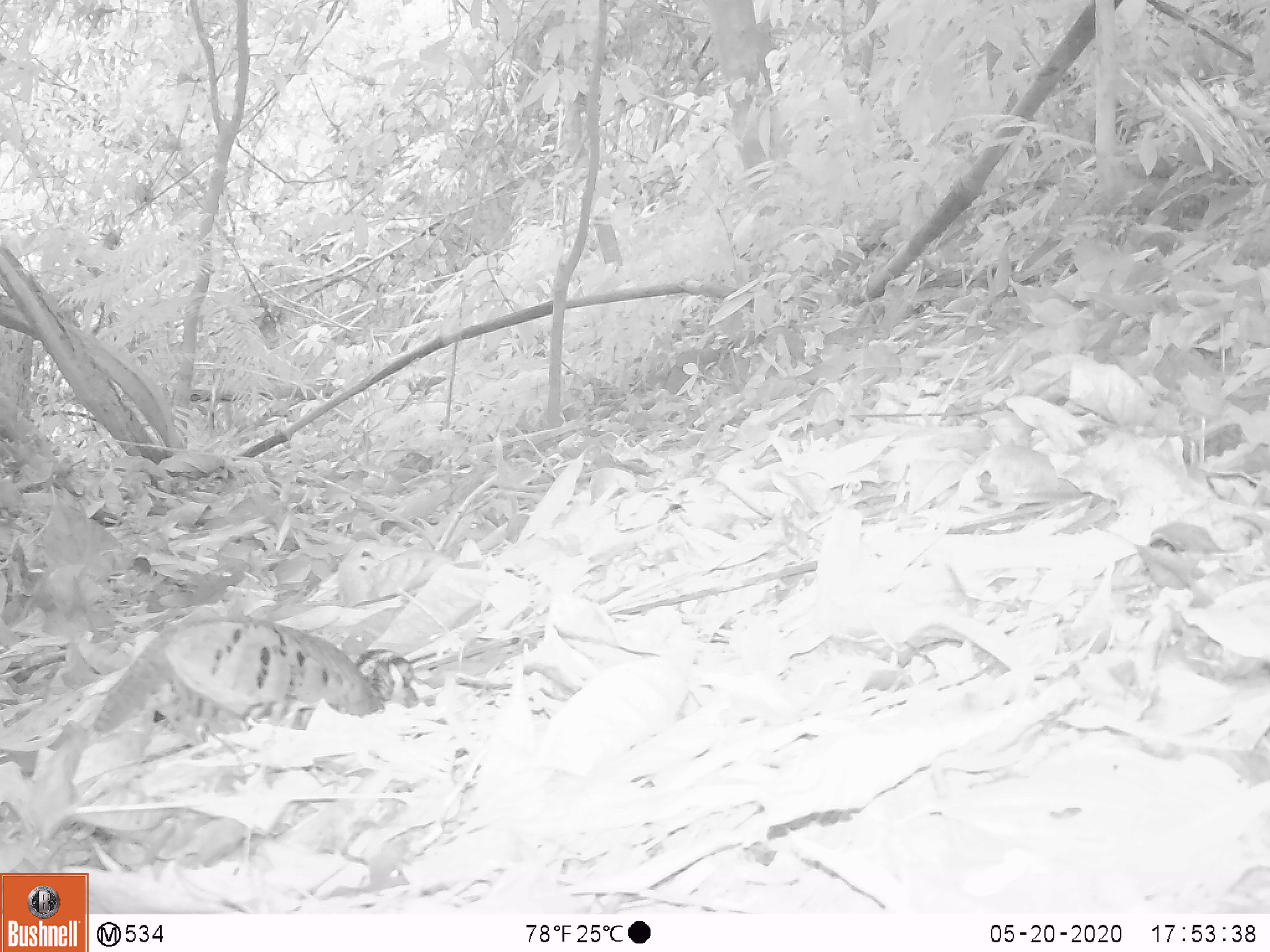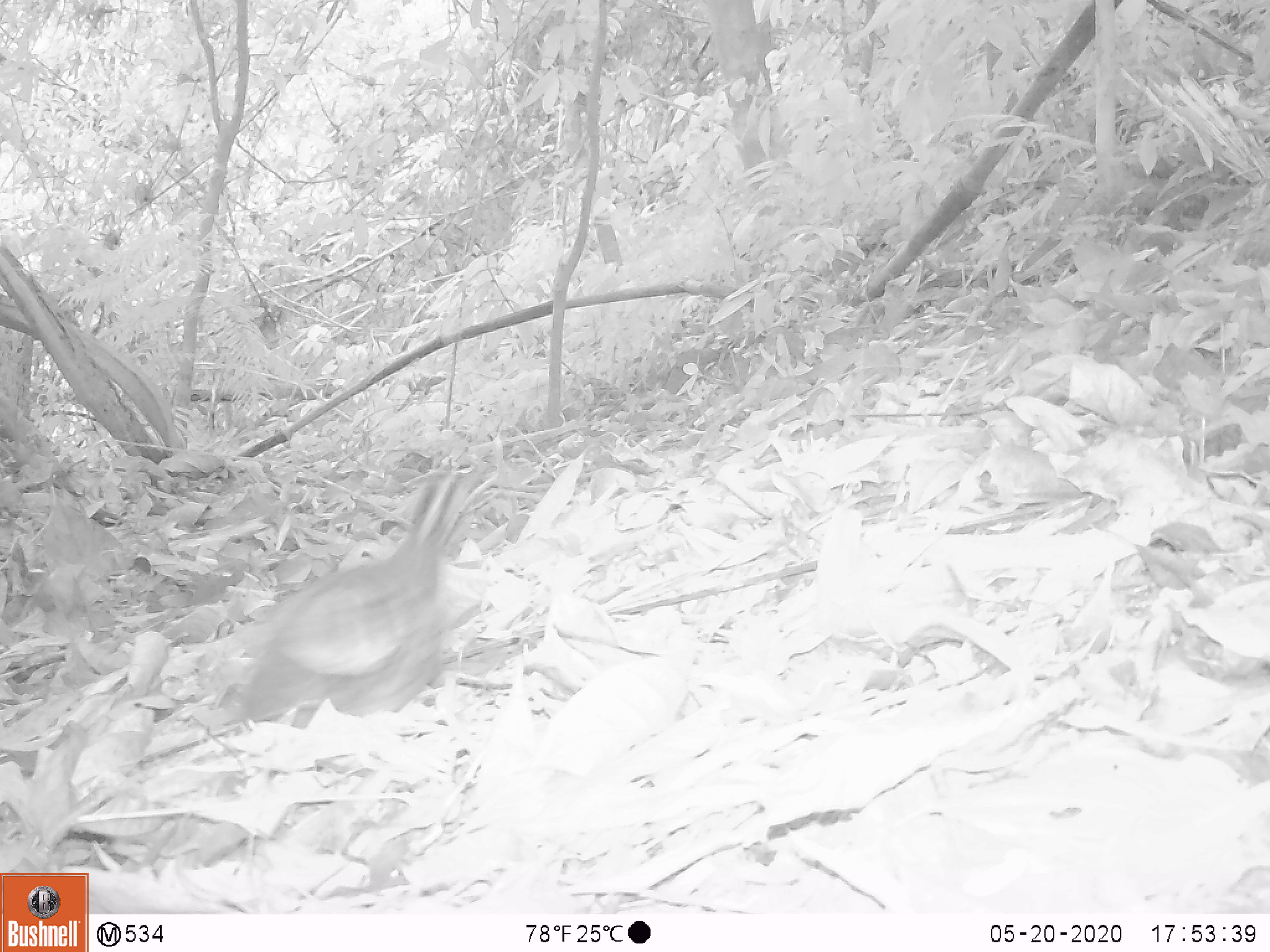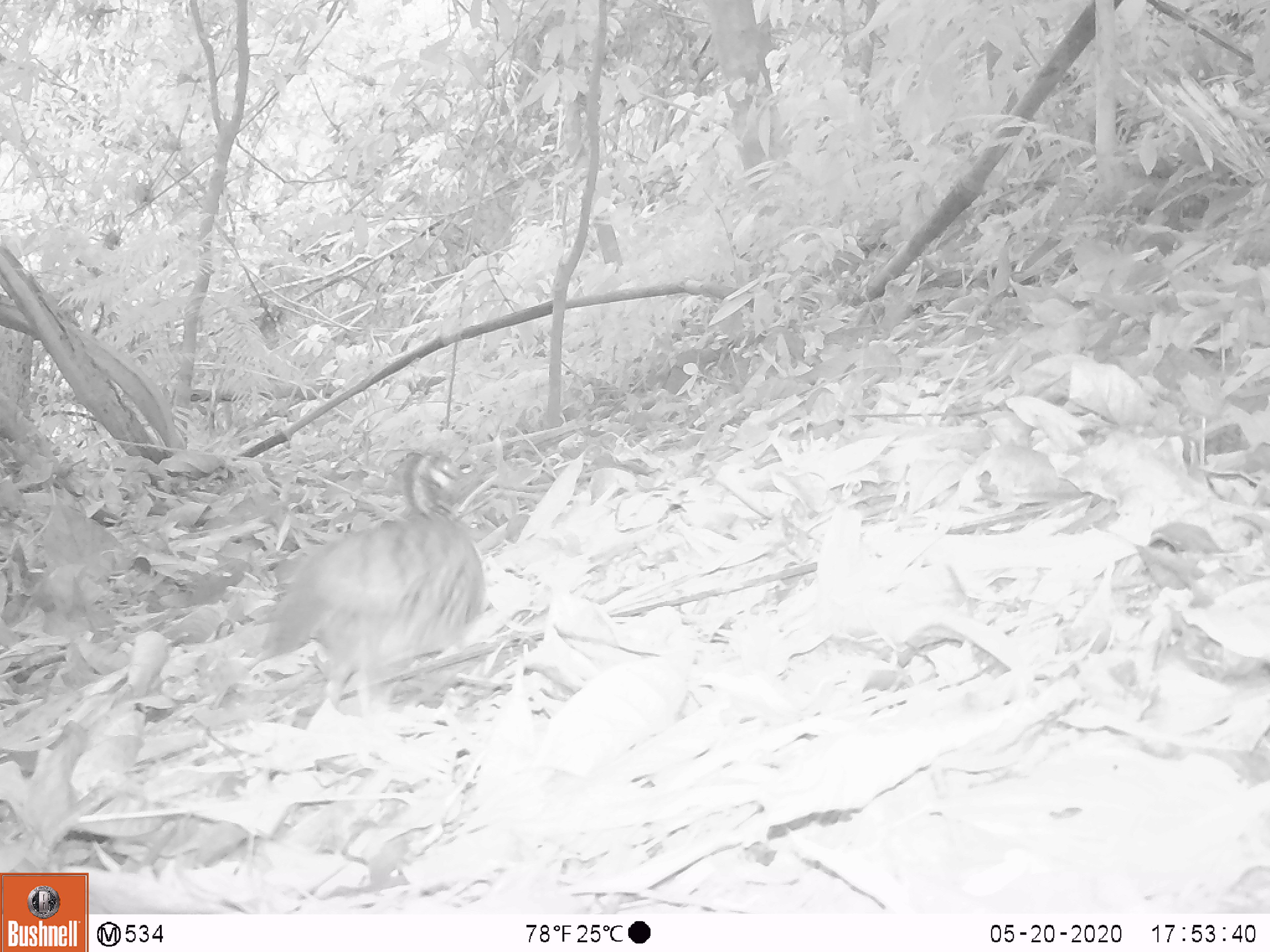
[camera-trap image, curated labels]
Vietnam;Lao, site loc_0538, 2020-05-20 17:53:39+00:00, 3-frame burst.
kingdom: Animalia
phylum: Chordata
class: Aves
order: Galliformes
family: Phasianidae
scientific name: Phasianidae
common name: partridge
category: unidentified partridge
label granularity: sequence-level